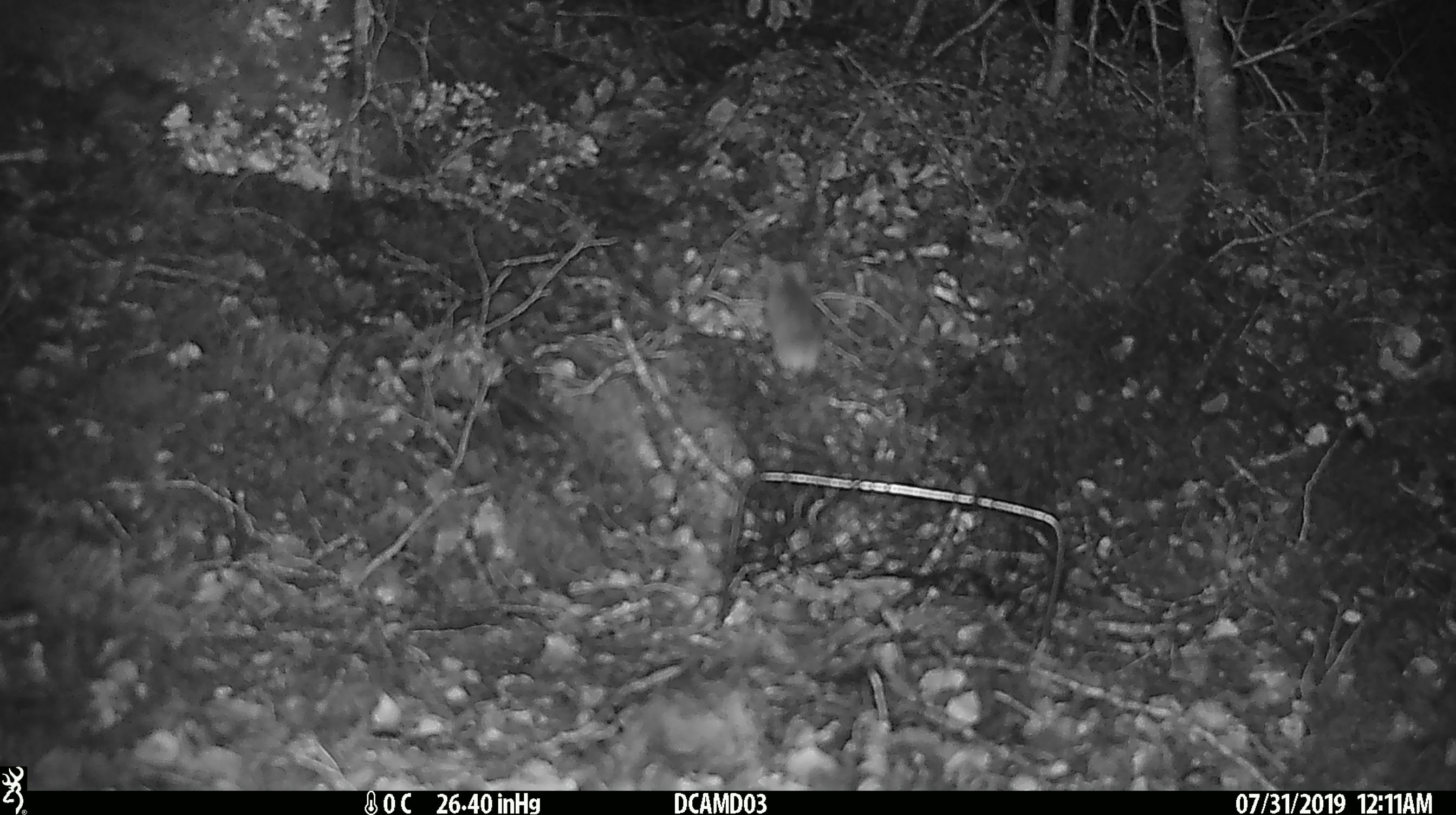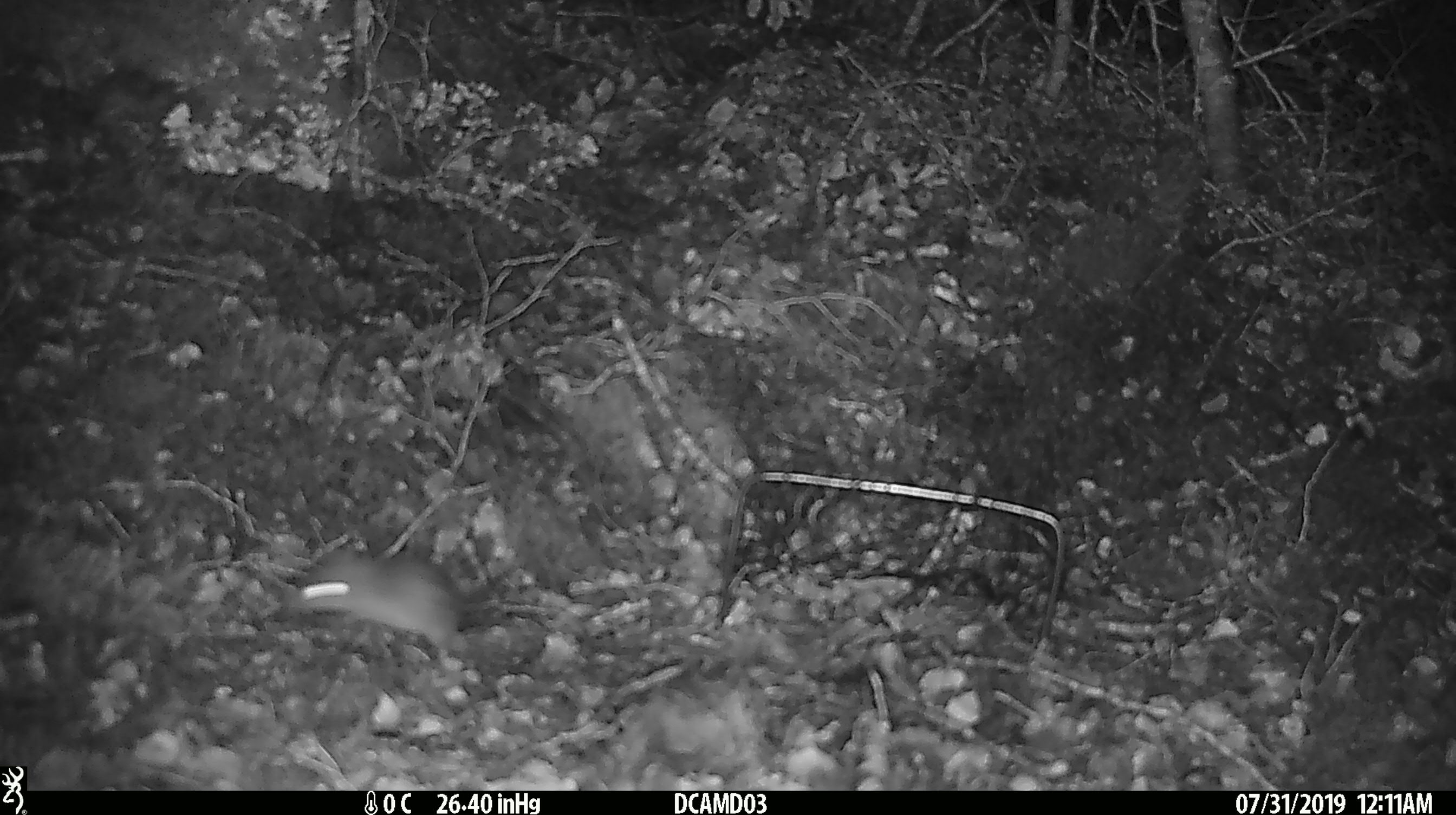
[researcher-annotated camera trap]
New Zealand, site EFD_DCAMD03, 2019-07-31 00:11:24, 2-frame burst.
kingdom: Animalia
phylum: Chordata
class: Mammalia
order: Rodentia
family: Muridae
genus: Mus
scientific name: Mus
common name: mouse